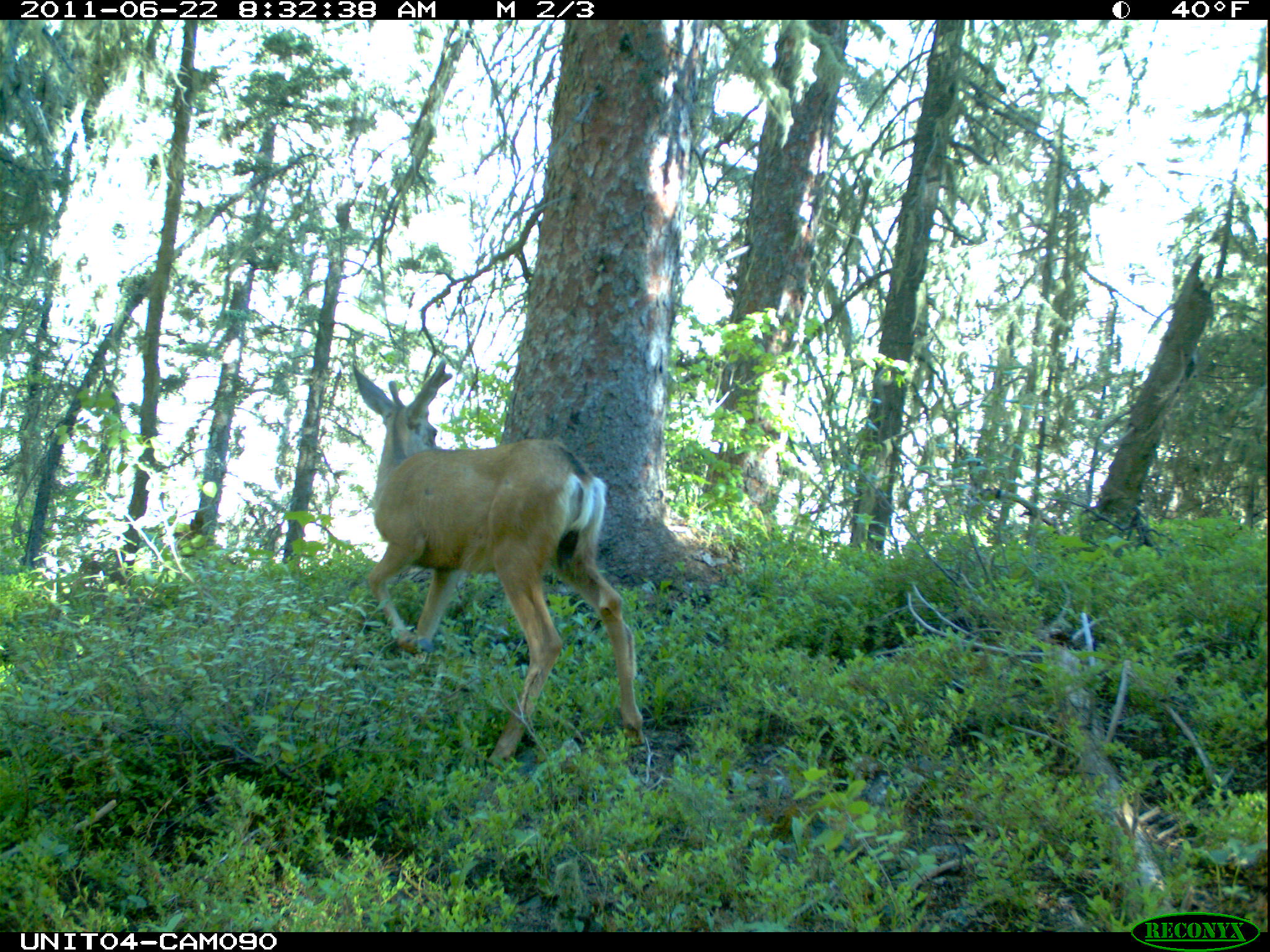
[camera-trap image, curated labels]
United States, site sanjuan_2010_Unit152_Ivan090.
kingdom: Animalia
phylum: Chordata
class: Mammalia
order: Artiodactyla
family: Cervidae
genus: Odocoileus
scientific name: Odocoileus hemionus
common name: mule deer